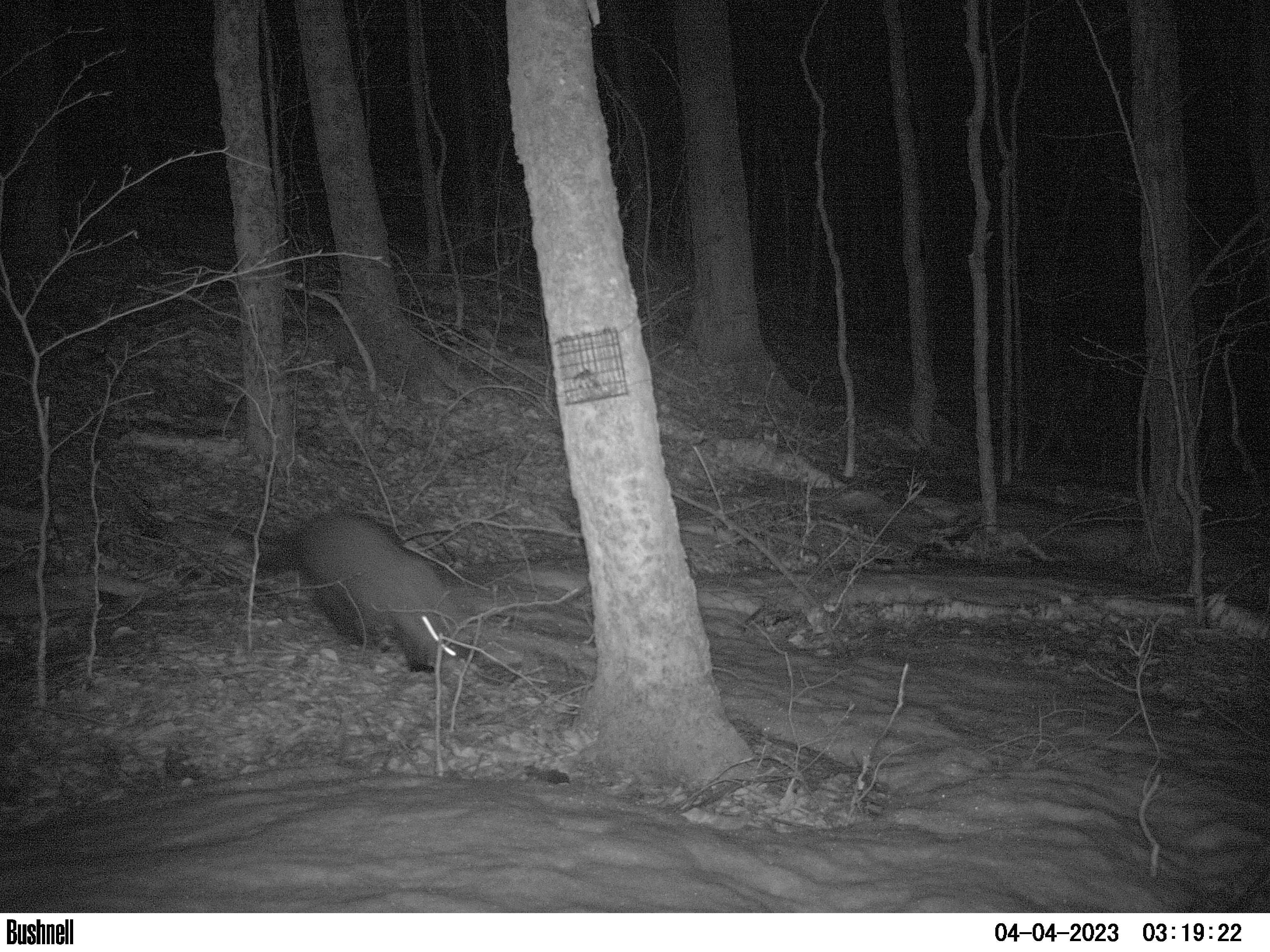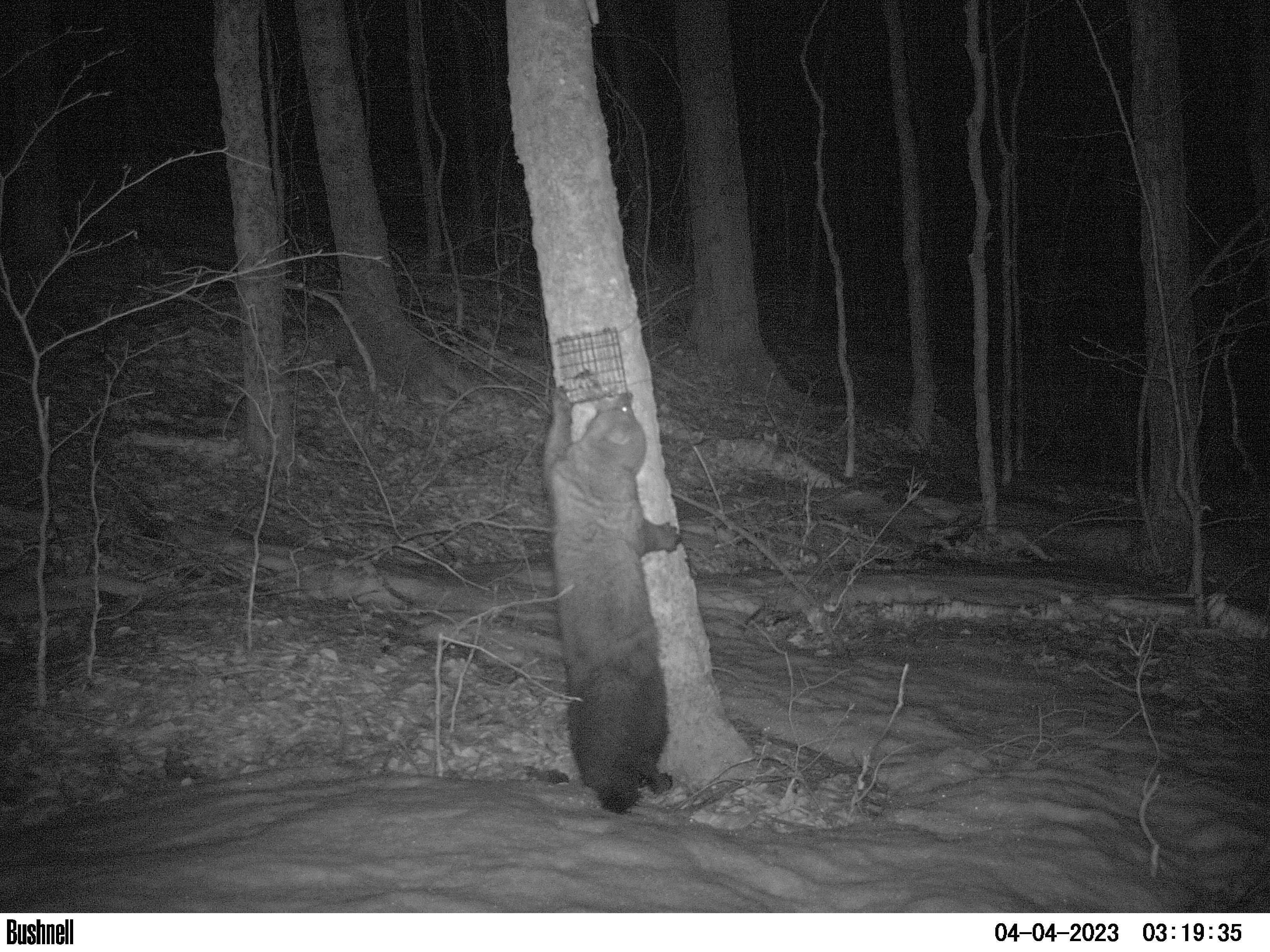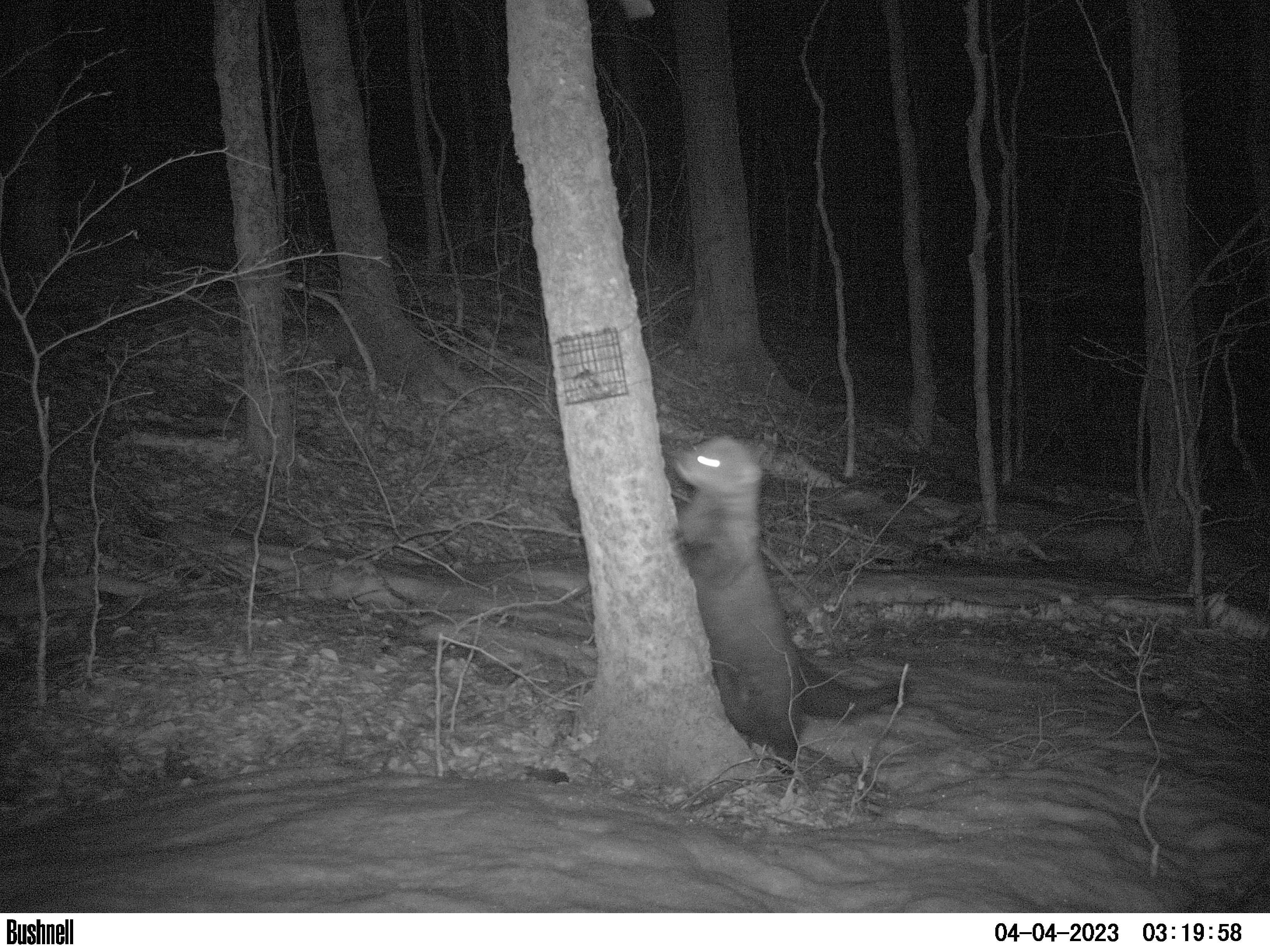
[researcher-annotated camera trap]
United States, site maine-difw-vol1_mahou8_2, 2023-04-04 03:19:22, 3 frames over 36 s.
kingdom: Animalia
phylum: Chordata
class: Mammalia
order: Carnivora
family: Mustelidae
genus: Pekania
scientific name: Pekania pennanti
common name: fisher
Fisher (Pekania pennanti).